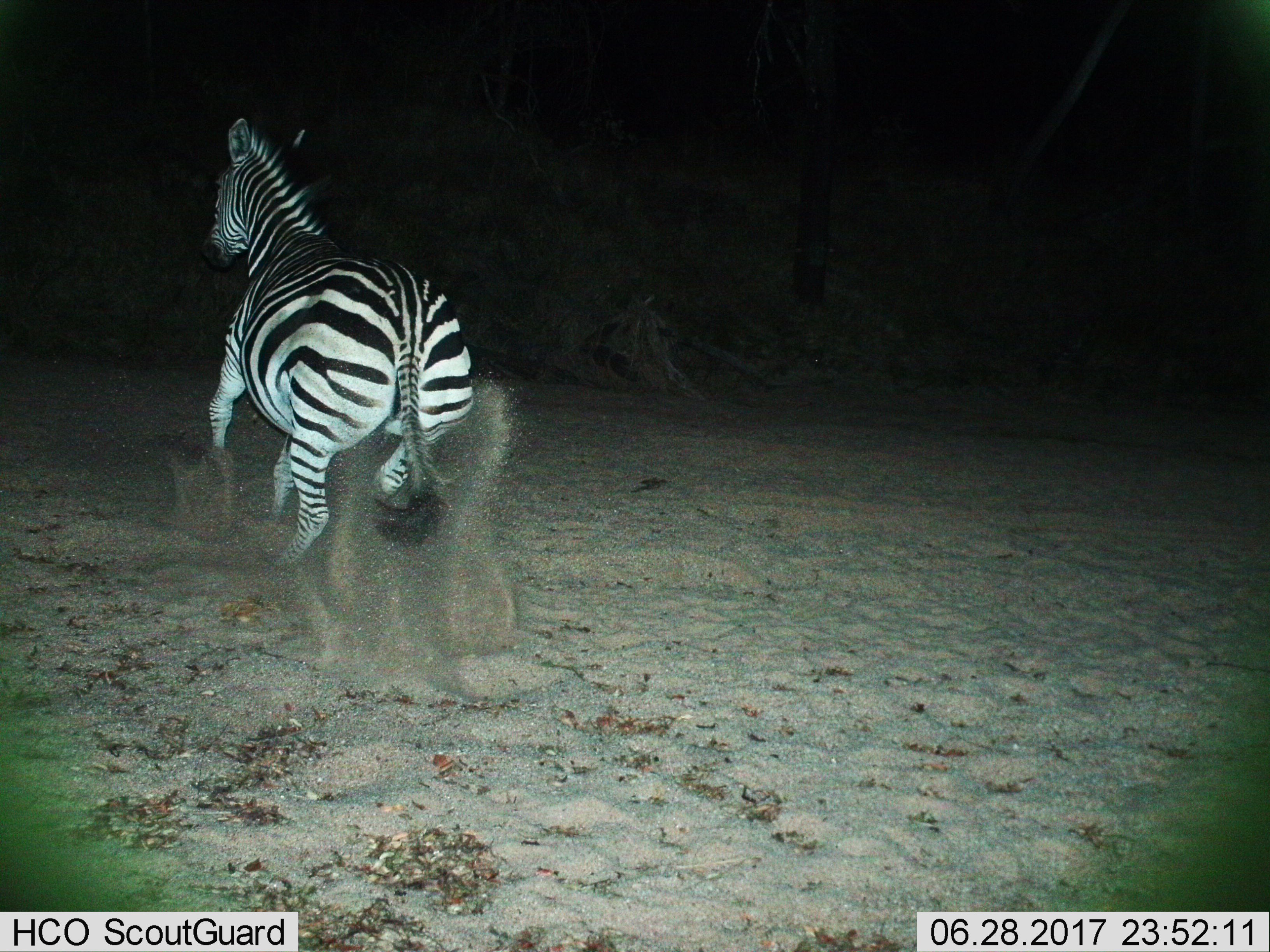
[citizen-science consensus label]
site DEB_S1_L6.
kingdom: Animalia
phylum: Chordata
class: Mammalia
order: Perissodactyla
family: Equidae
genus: Equus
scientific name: Equus quagga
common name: plains zebra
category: zebraplains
Zebraplains (plains zebra) (Equus quagga), count 1. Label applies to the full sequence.